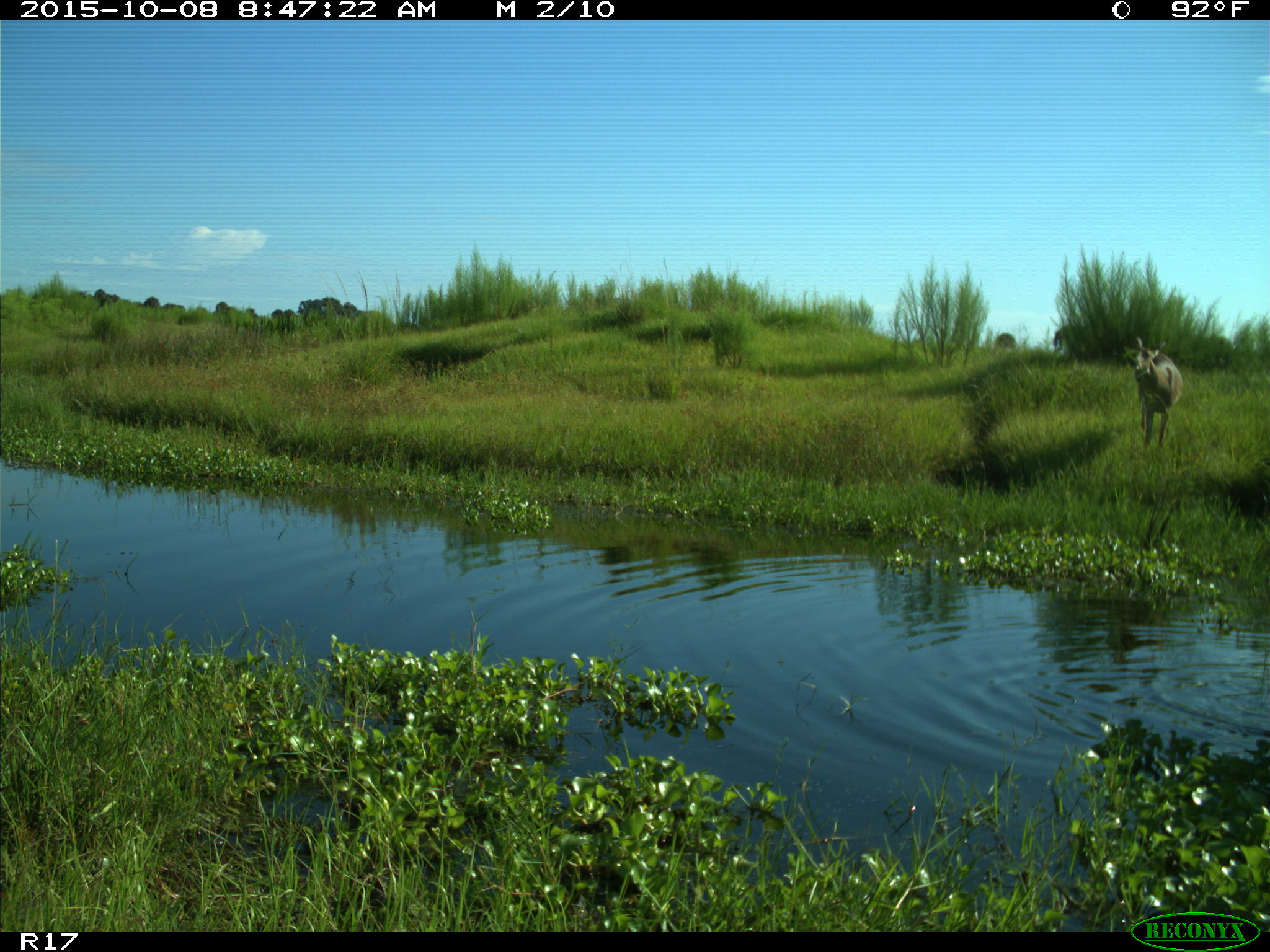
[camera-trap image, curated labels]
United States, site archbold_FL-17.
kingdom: Animalia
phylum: Chordata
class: Mammalia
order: Artiodactyla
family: Cervidae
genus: Odocoileus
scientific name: Odocoileus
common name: deer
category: unidentified deer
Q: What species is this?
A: Unidentified deer (deer) (Odocoileus).